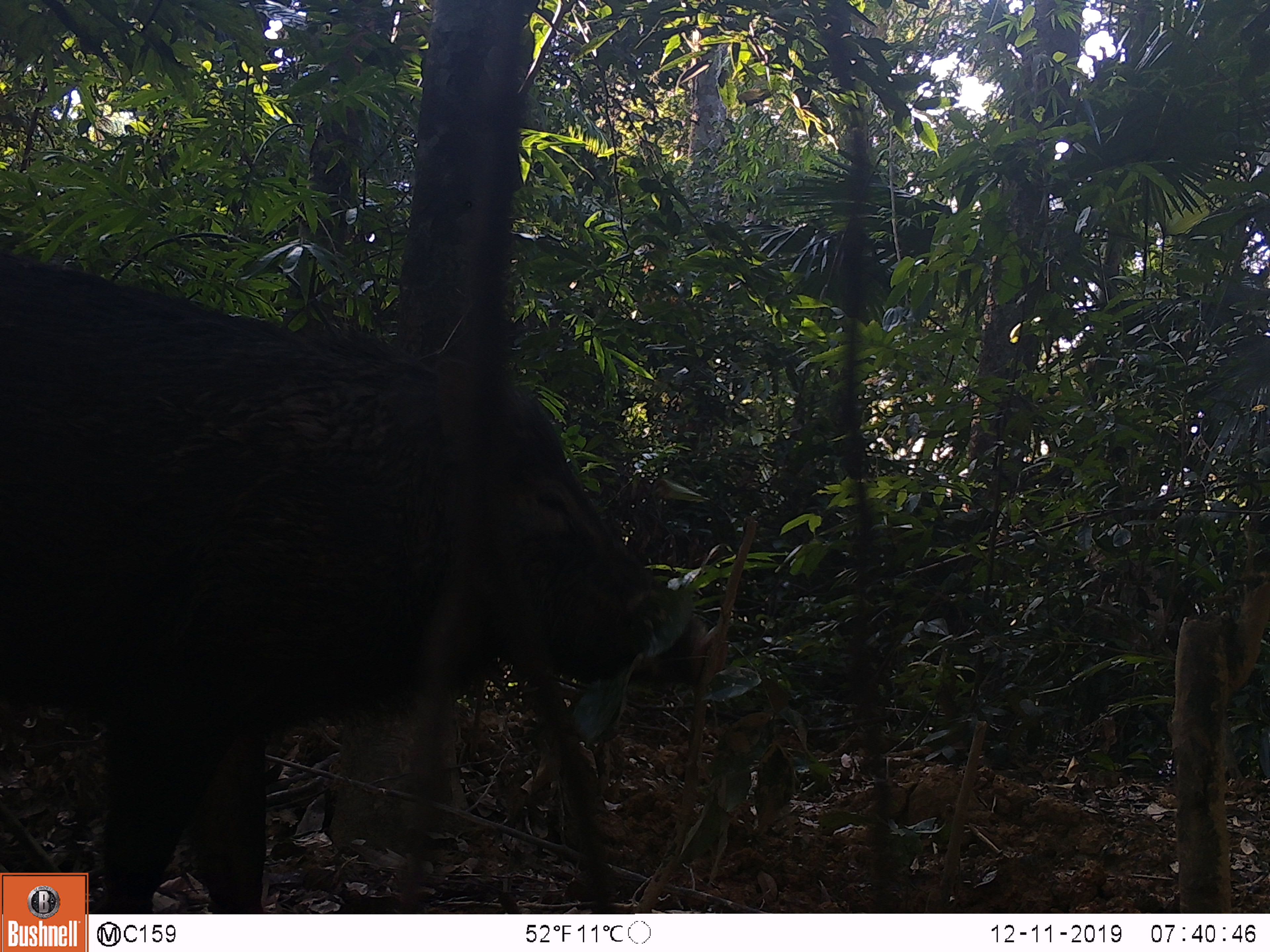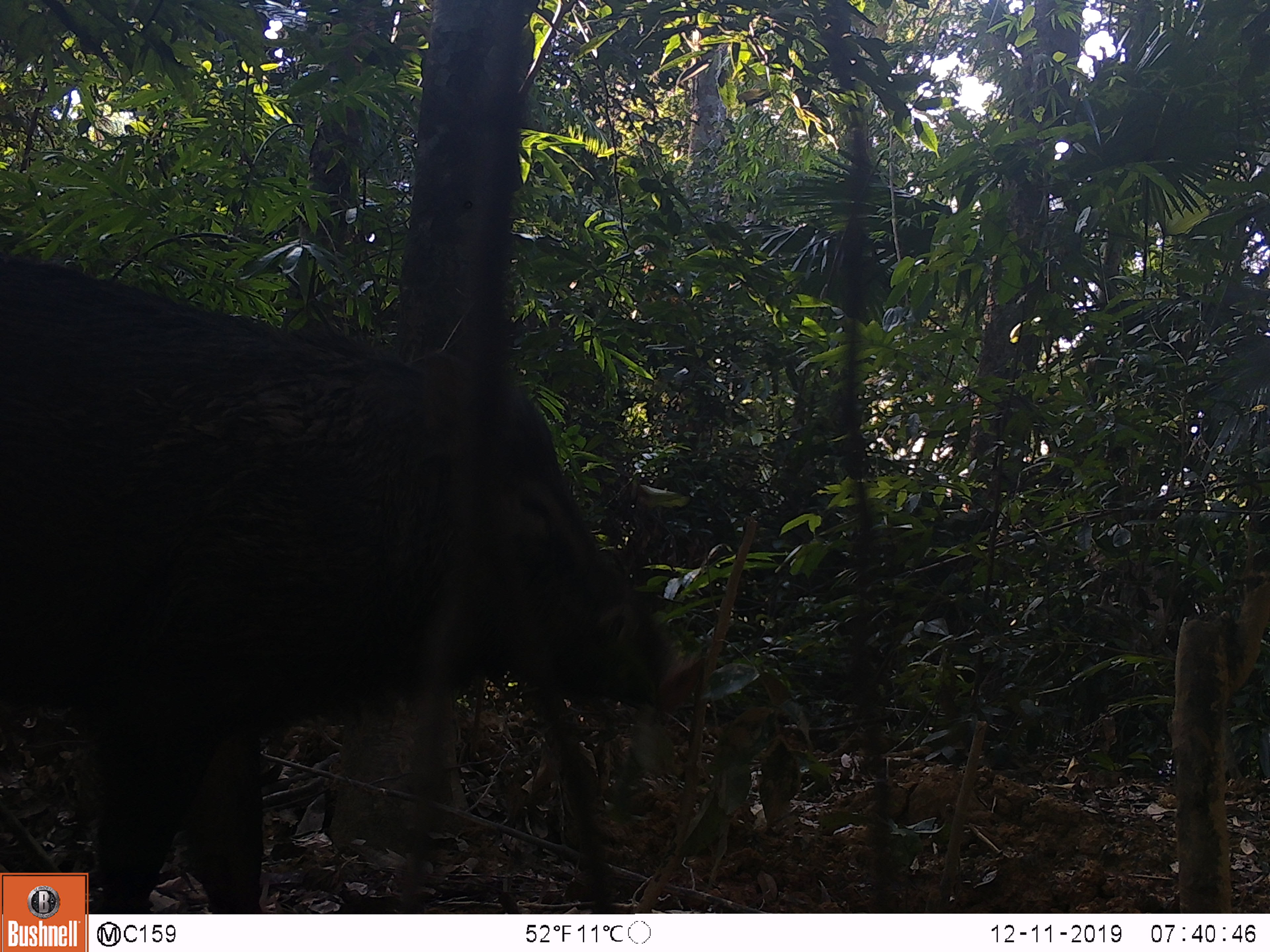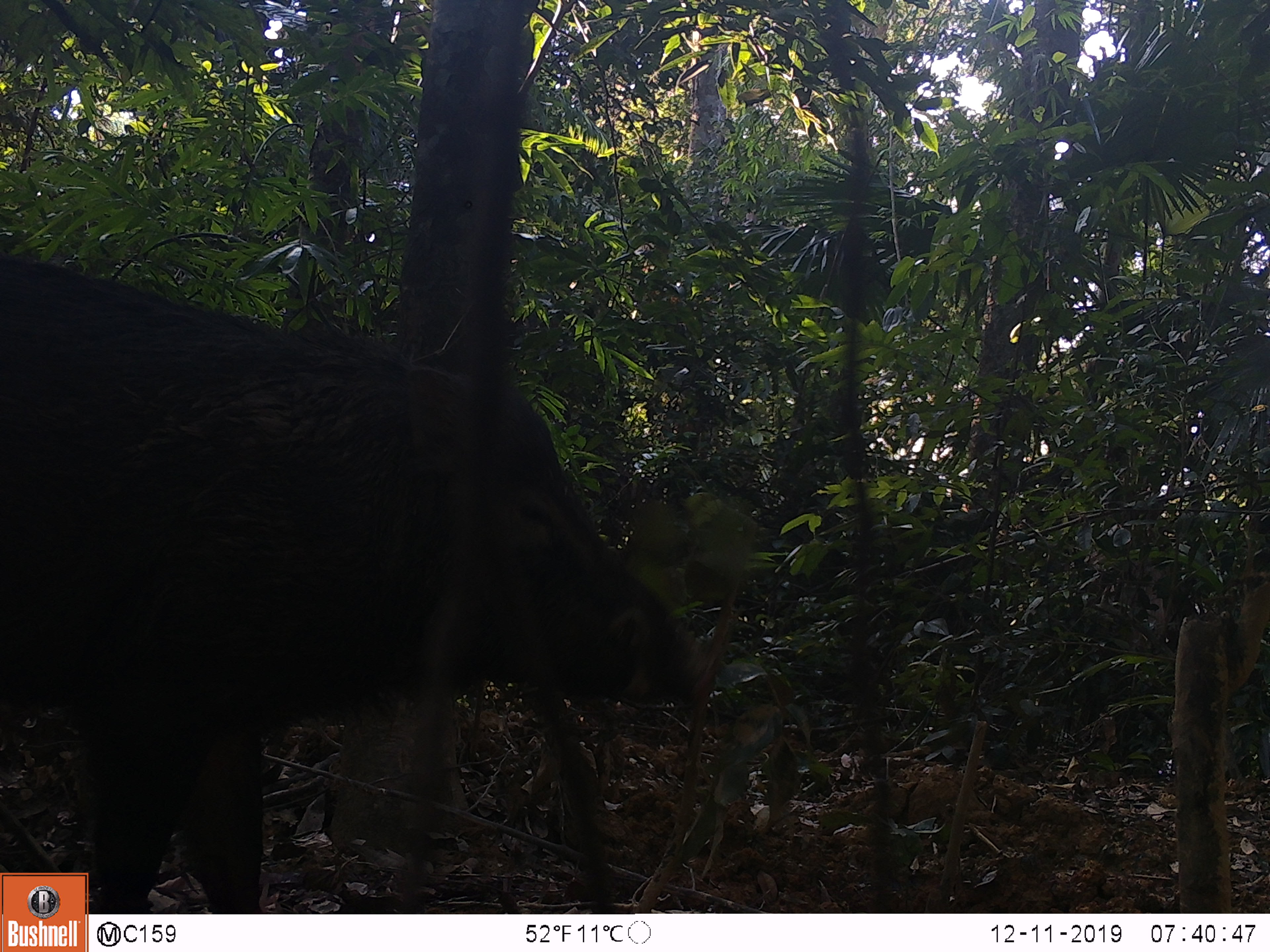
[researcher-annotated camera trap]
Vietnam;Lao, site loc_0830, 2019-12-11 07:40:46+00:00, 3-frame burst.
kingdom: Animalia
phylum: Chordata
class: Mammalia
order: Artiodactyla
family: Suidae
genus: Sus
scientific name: Sus scrofa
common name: eurasian wild pig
Eurasian wild pig (Sus scrofa). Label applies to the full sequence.